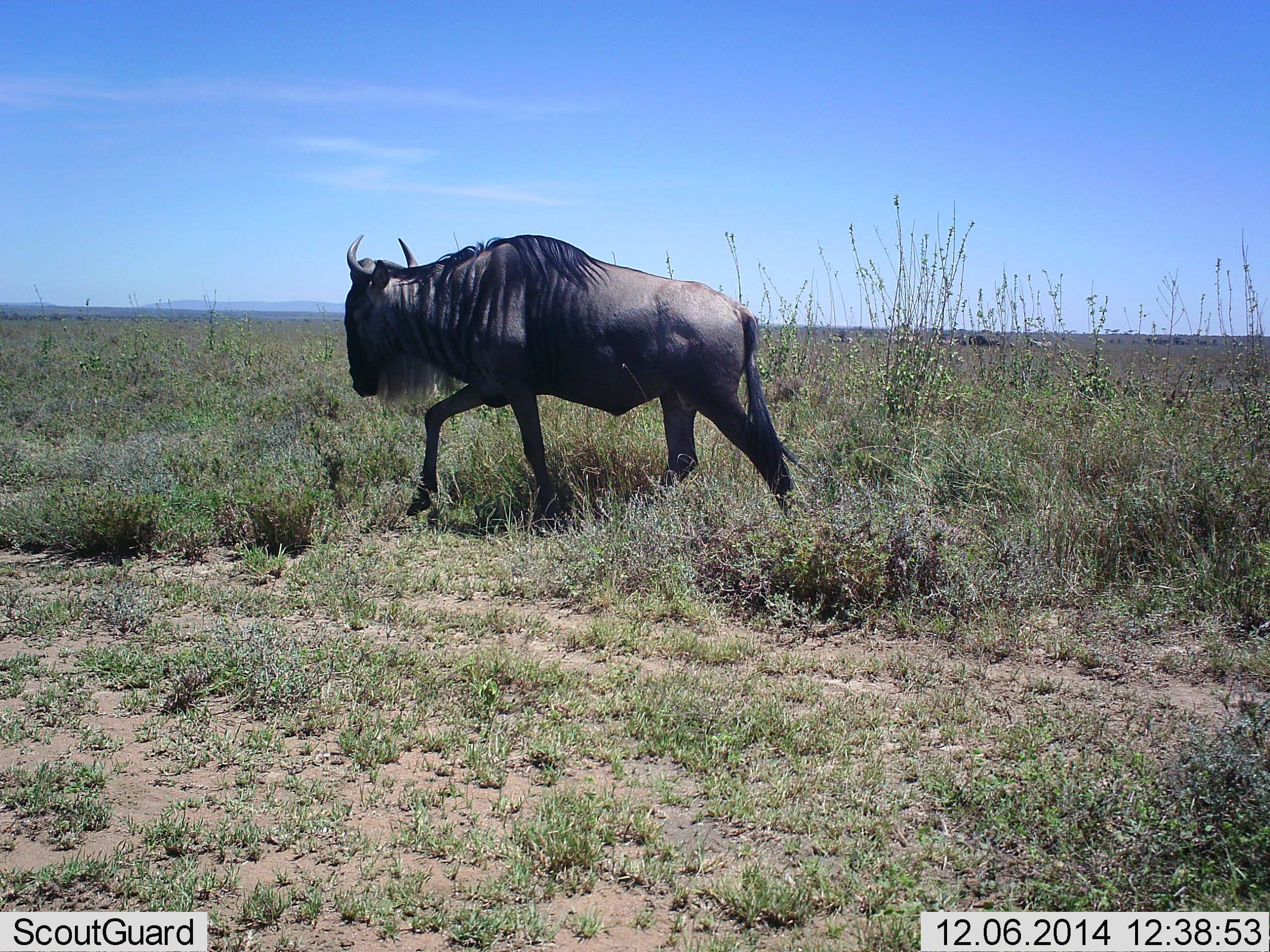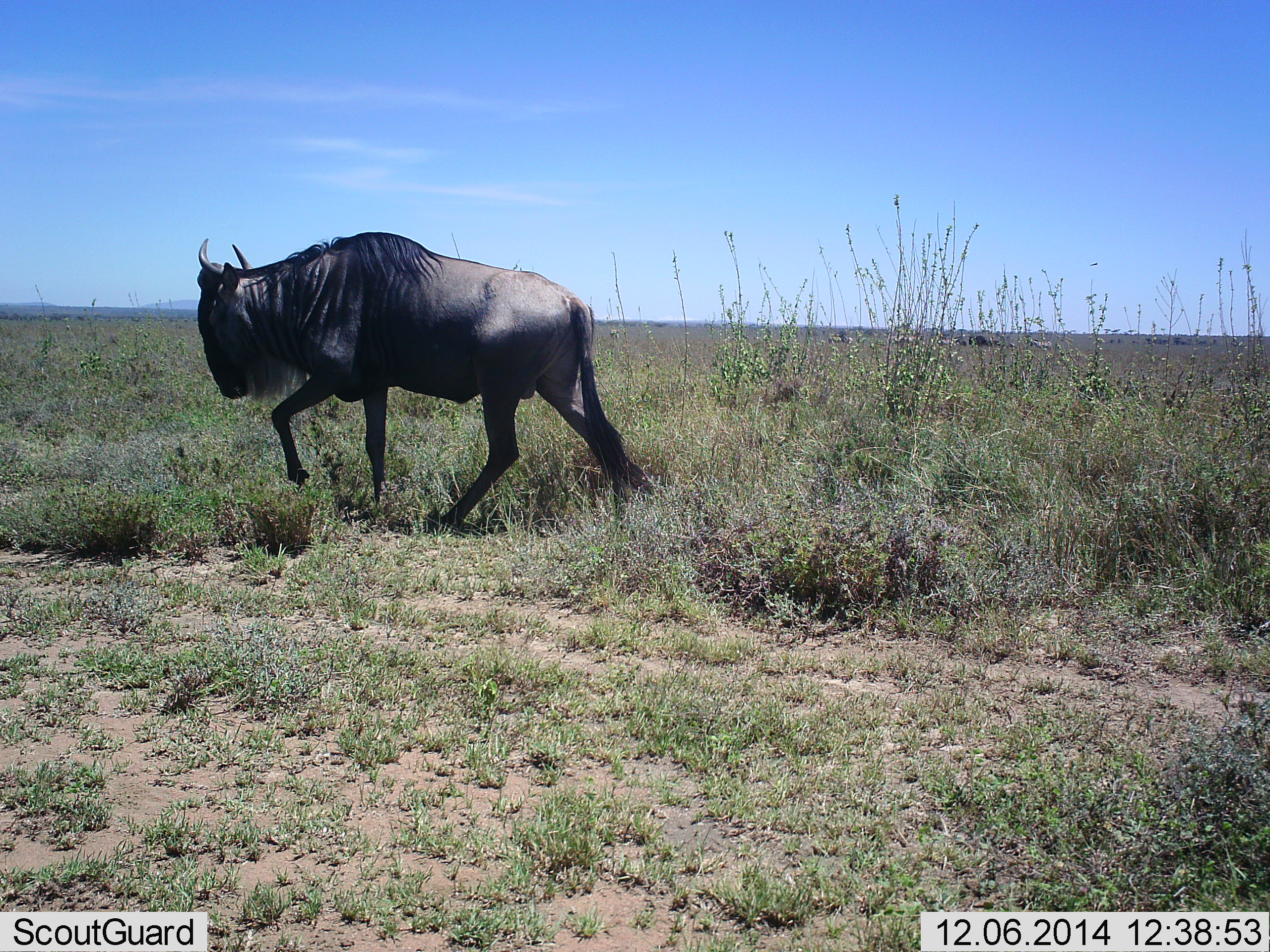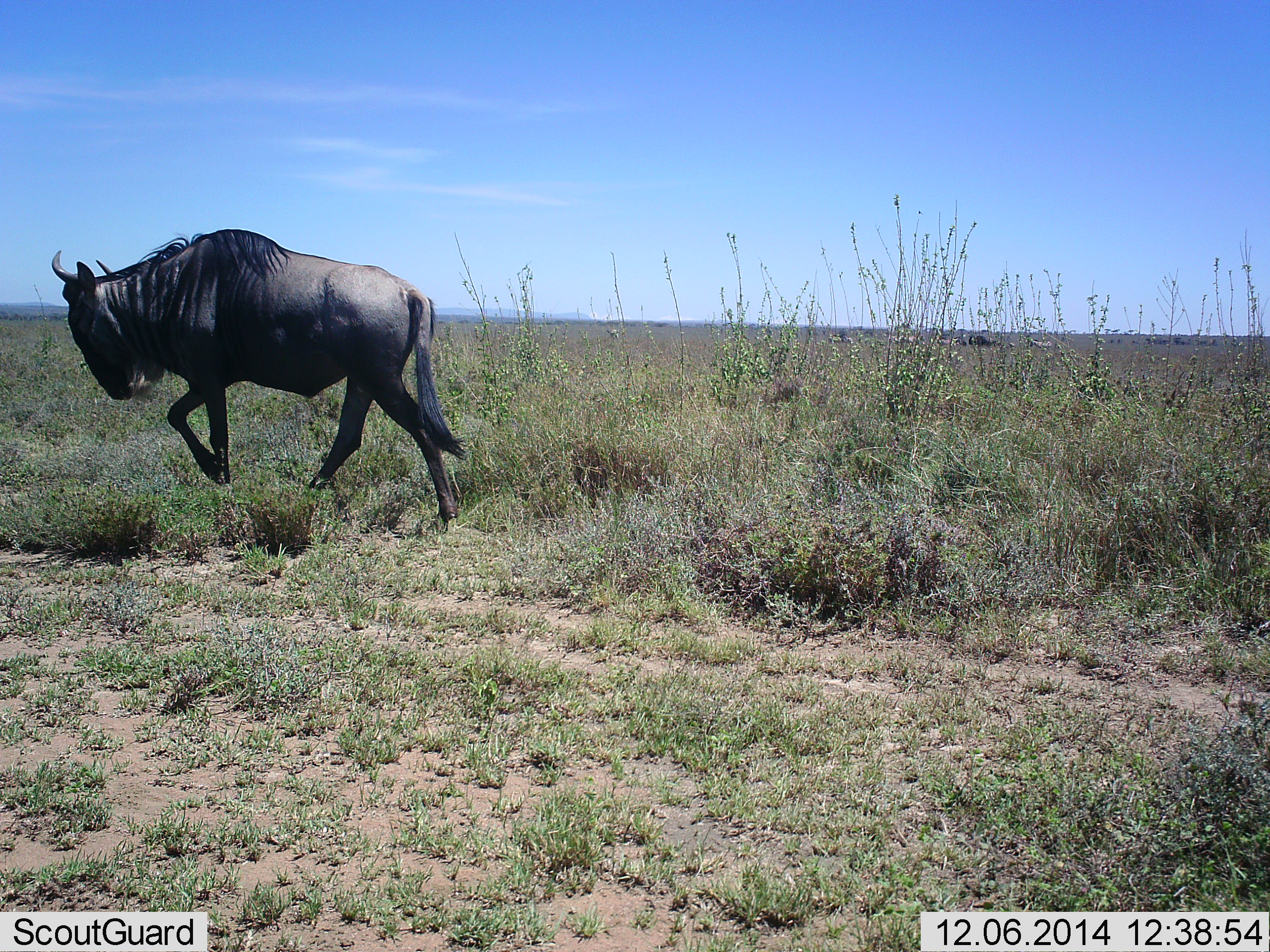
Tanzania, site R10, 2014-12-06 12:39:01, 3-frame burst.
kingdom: Animalia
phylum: Chordata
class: Mammalia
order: Artiodactyla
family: Bovidae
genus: Connochaetes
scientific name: Connochaetes taurinus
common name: blue wildebeest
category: wildebeest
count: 1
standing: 10%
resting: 0%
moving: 90%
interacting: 0%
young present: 0%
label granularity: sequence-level